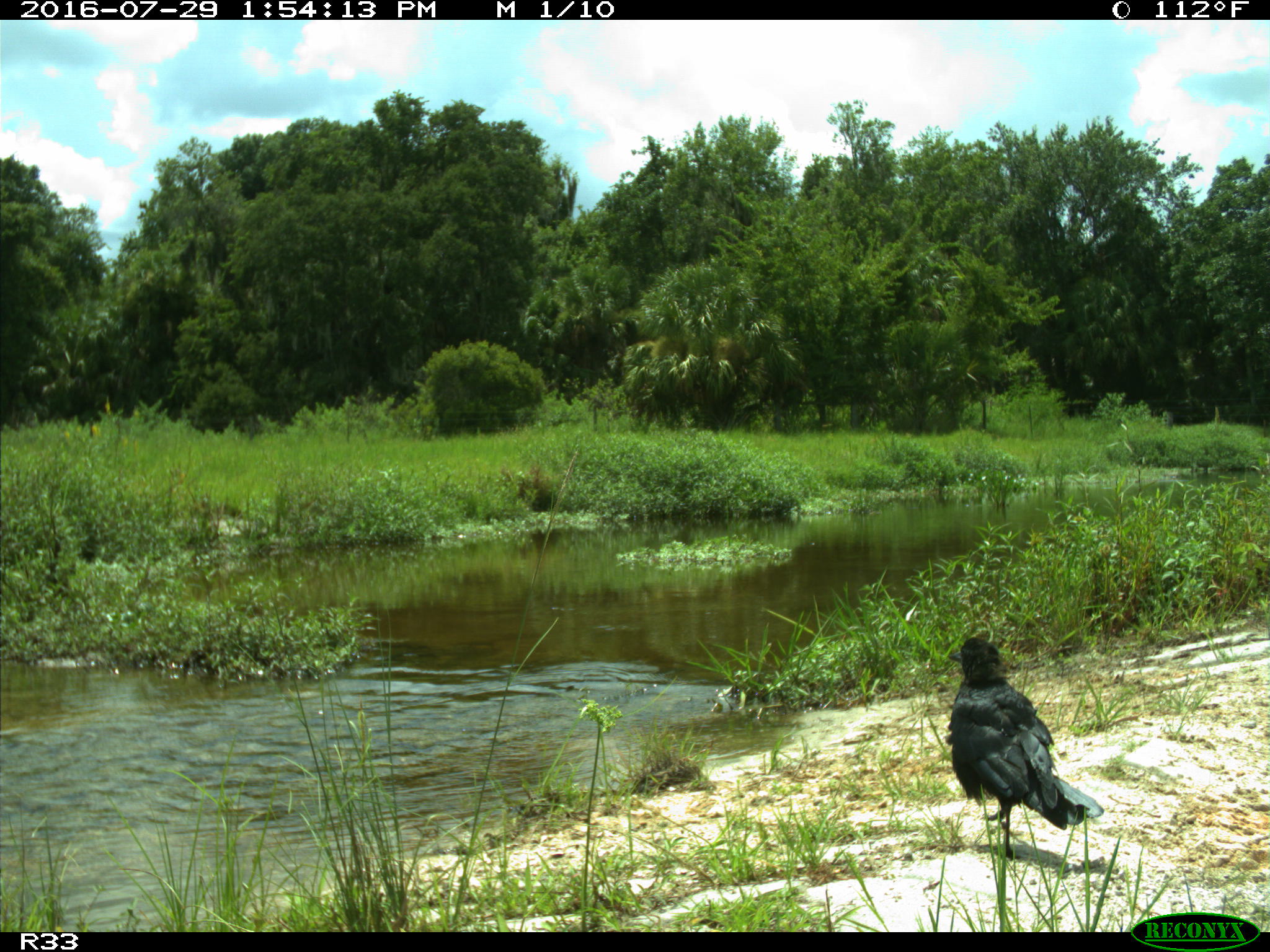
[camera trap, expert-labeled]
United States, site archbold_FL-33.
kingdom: Animalia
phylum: Chordata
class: Aves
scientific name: Aves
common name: birds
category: unidentified bird